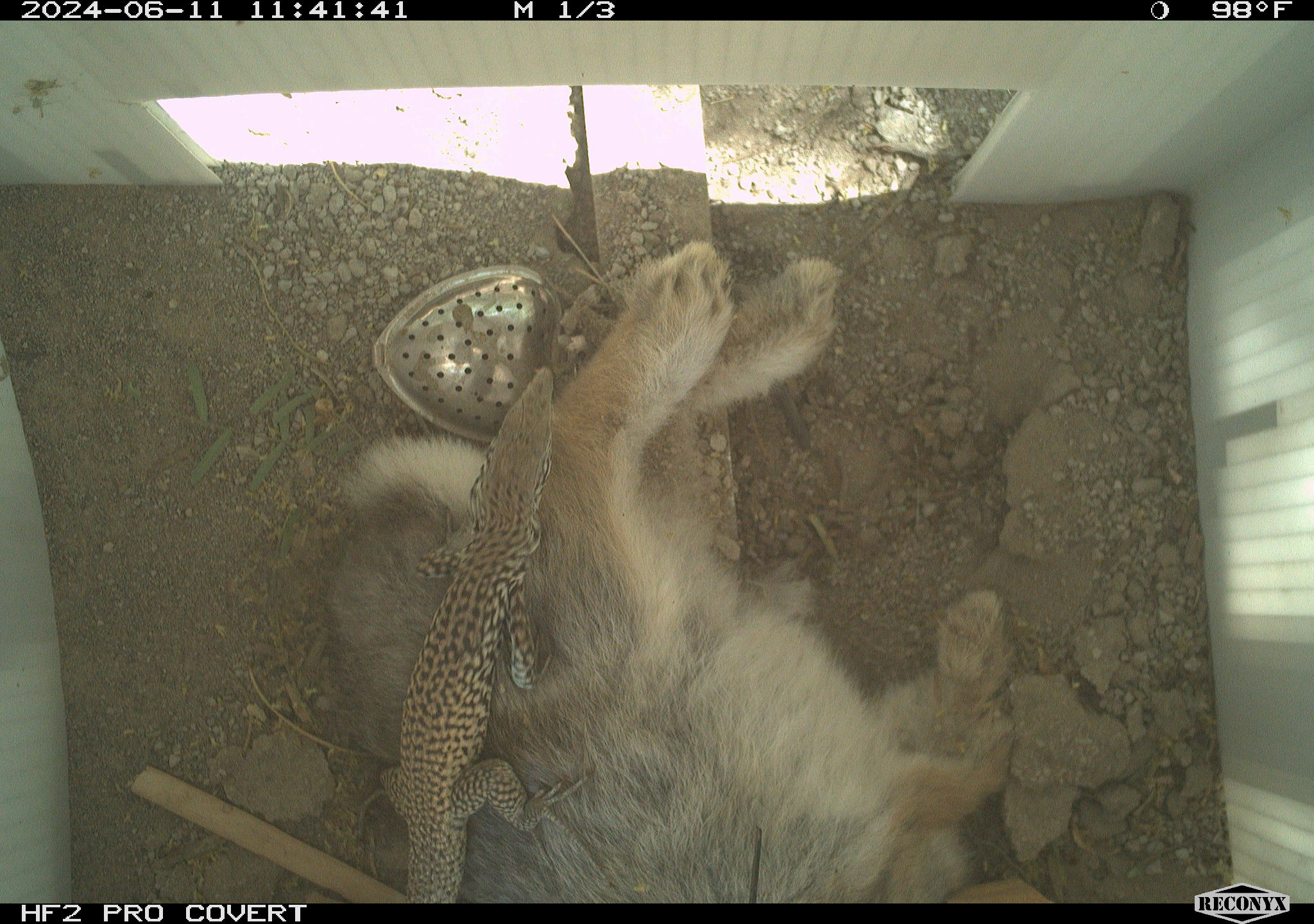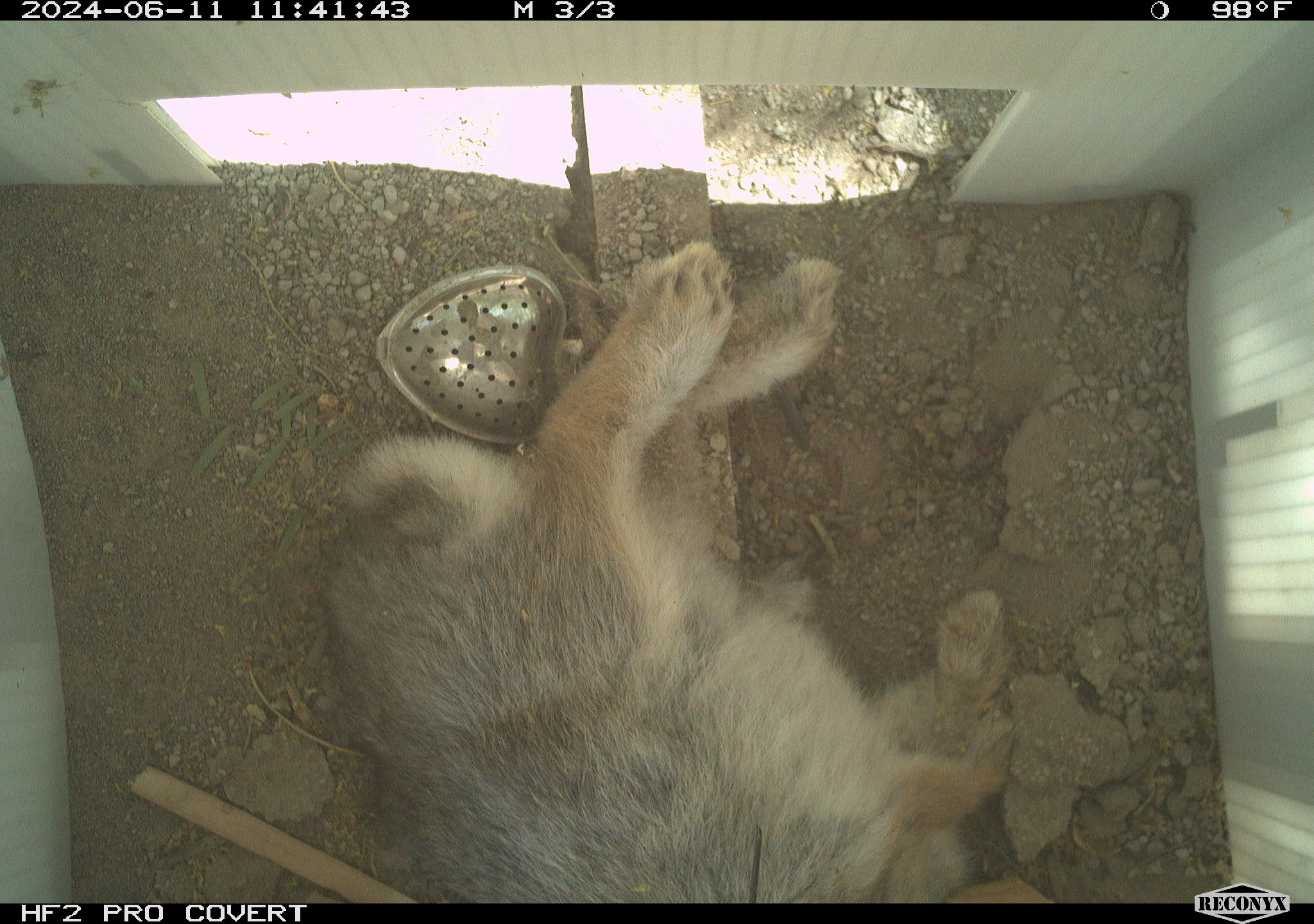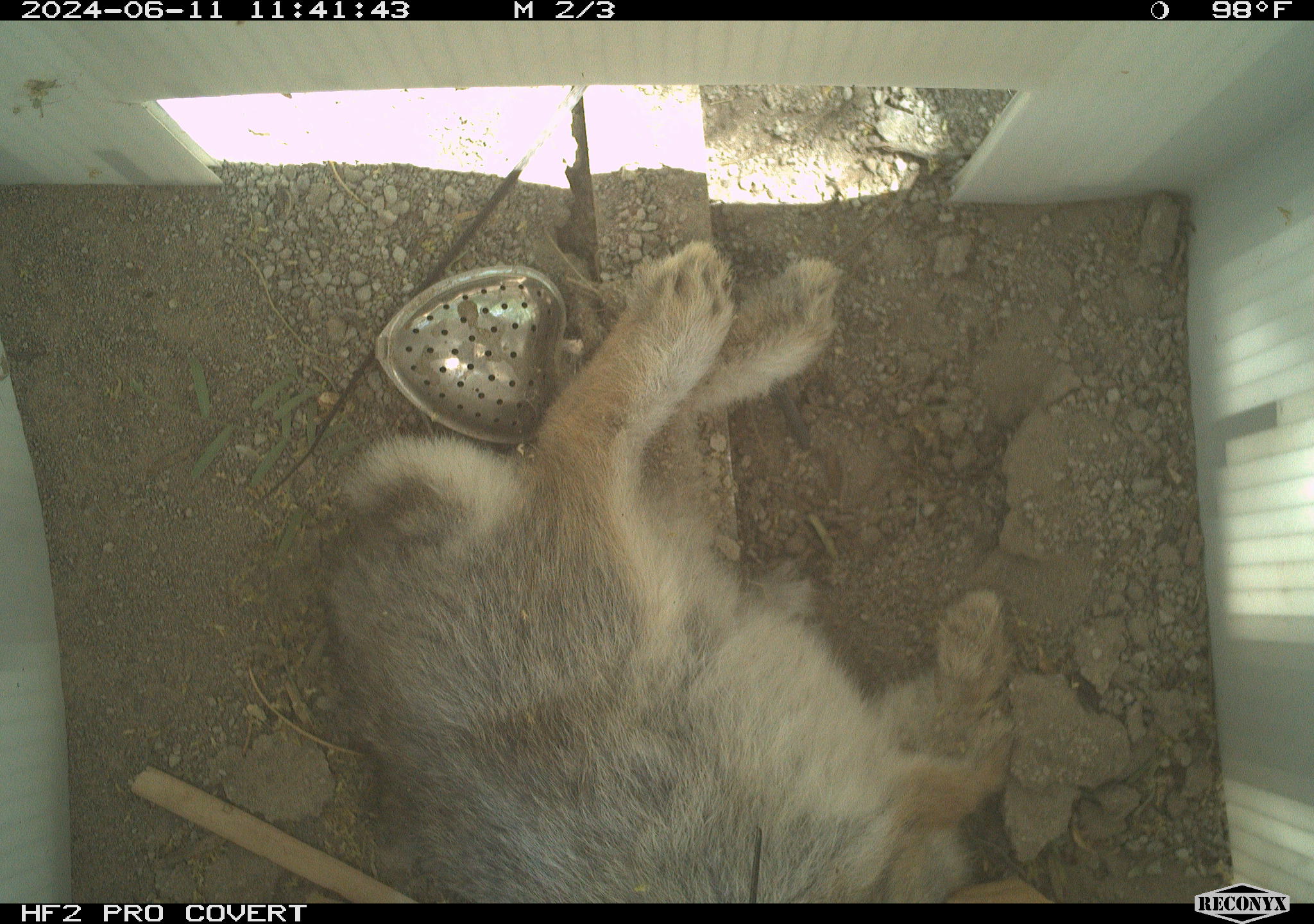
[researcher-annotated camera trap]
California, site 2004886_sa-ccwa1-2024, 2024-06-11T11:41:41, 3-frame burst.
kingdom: Animalia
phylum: Chordata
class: Mammalia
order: Lagomorpha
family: Leporidae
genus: Sylvilagus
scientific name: Sylvilagus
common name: cottontail rabbits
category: sylvilagus species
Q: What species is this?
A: Sylvilagus species (cottontail rabbits) (Sylvilagus).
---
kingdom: Animalia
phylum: Chordata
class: Reptilia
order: Squamata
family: Teiidae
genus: Aspidoscelis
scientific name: Aspidoscelis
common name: whiptail lizards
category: aspidoscelis species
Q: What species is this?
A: Aspidoscelis species (whiptail lizards) (Aspidoscelis).